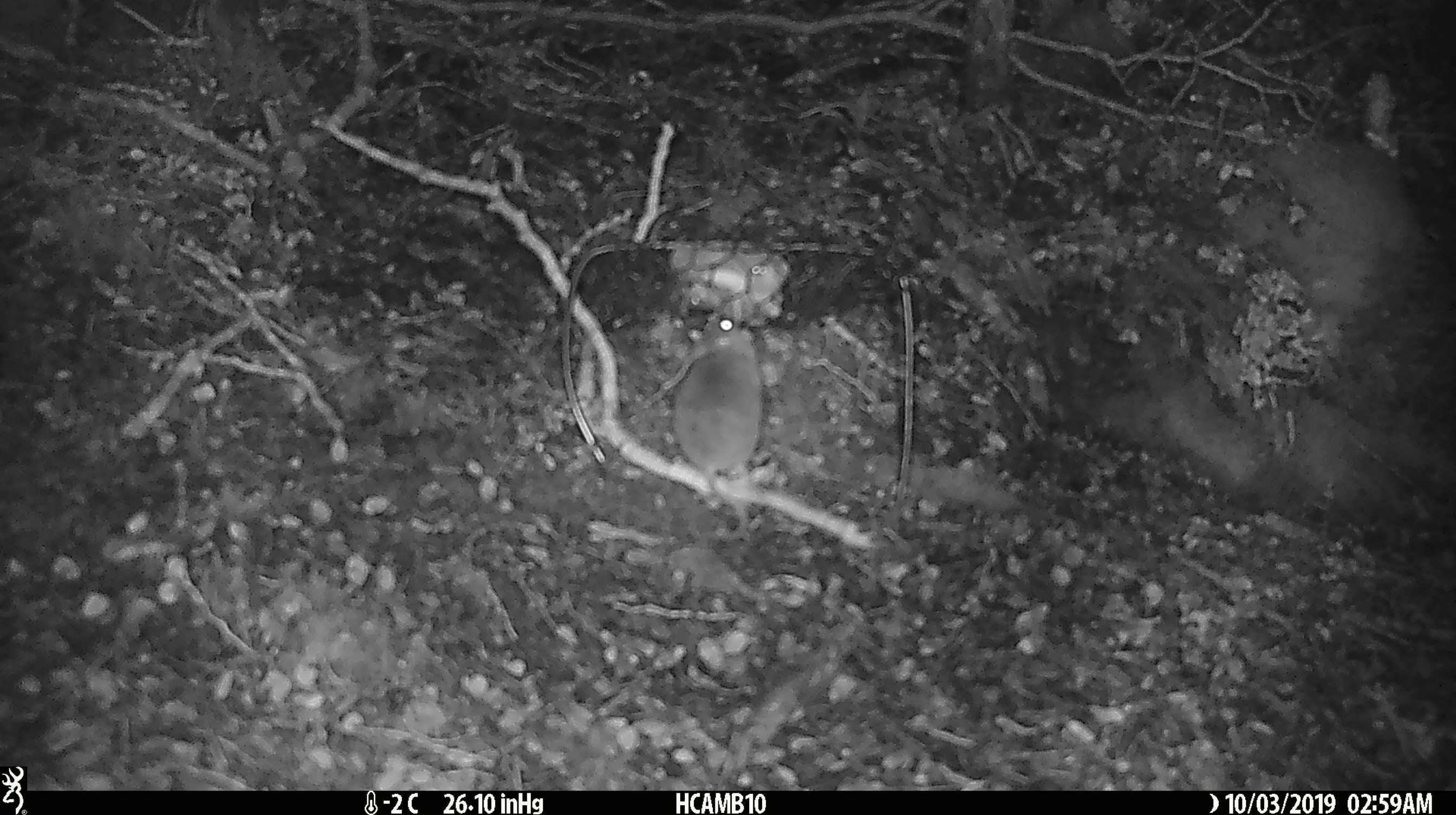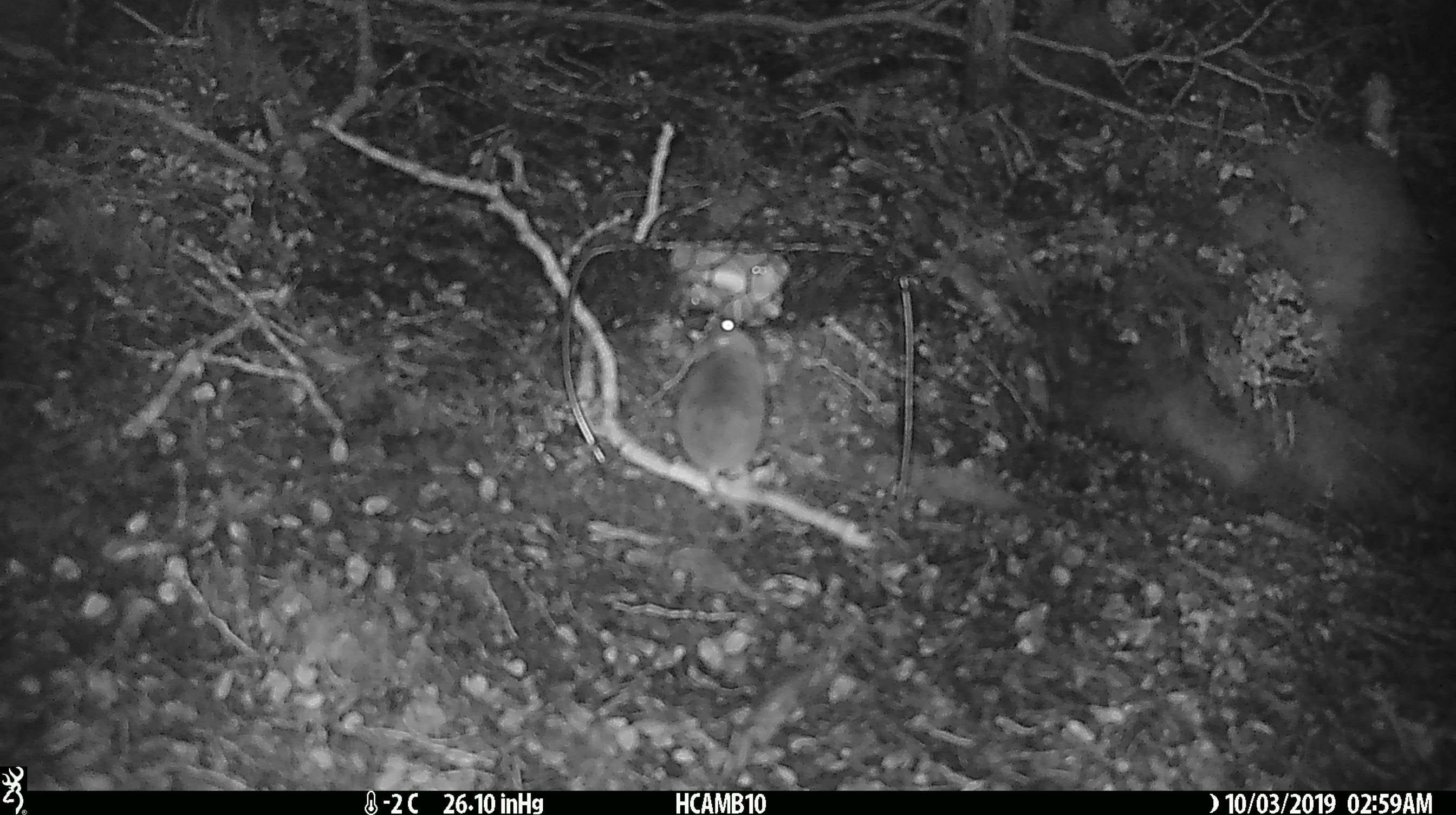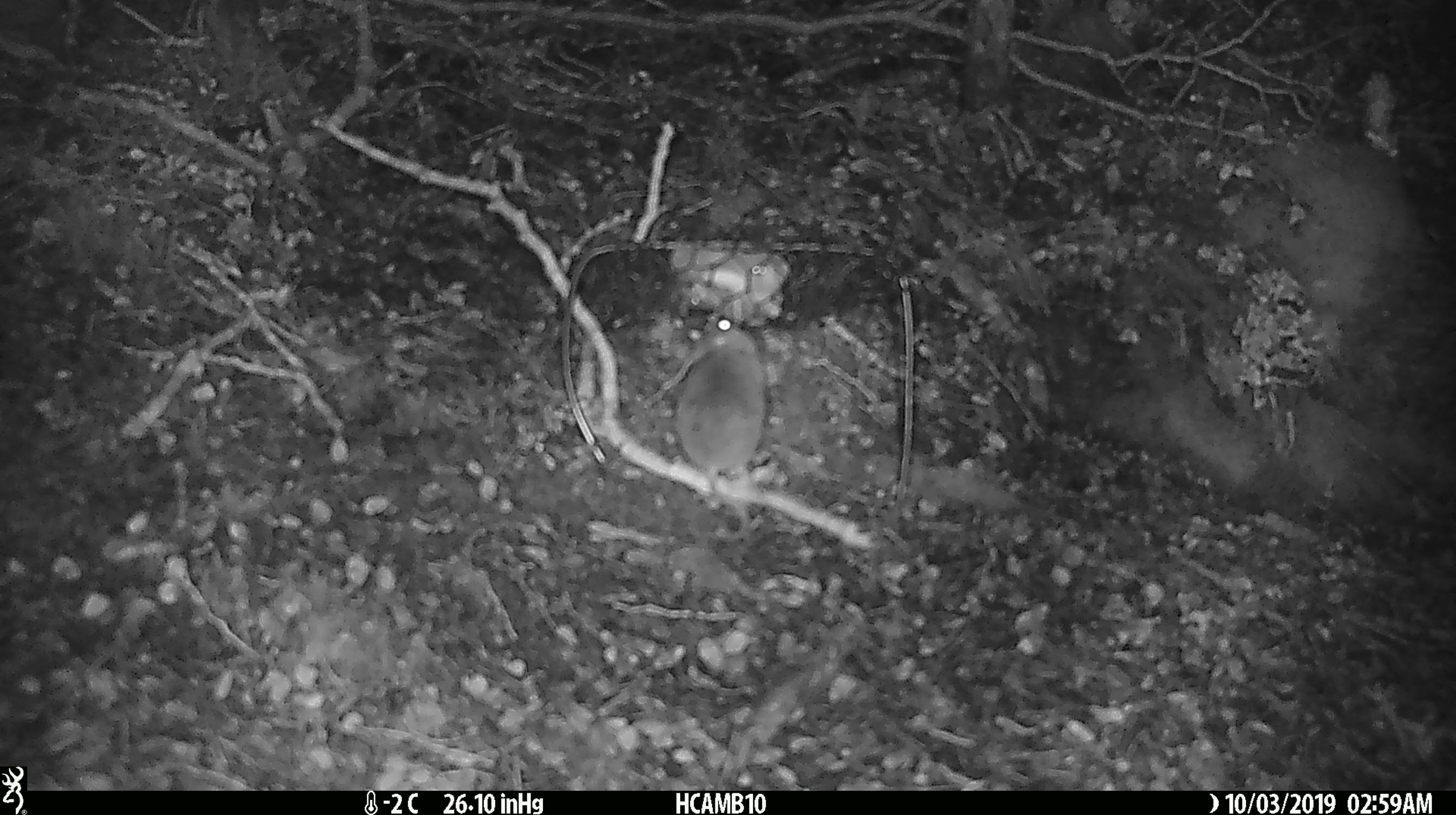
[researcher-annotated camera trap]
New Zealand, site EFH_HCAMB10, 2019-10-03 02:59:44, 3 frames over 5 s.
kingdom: Animalia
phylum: Chordata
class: Mammalia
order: Rodentia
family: Muridae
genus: Mus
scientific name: Mus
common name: mouse